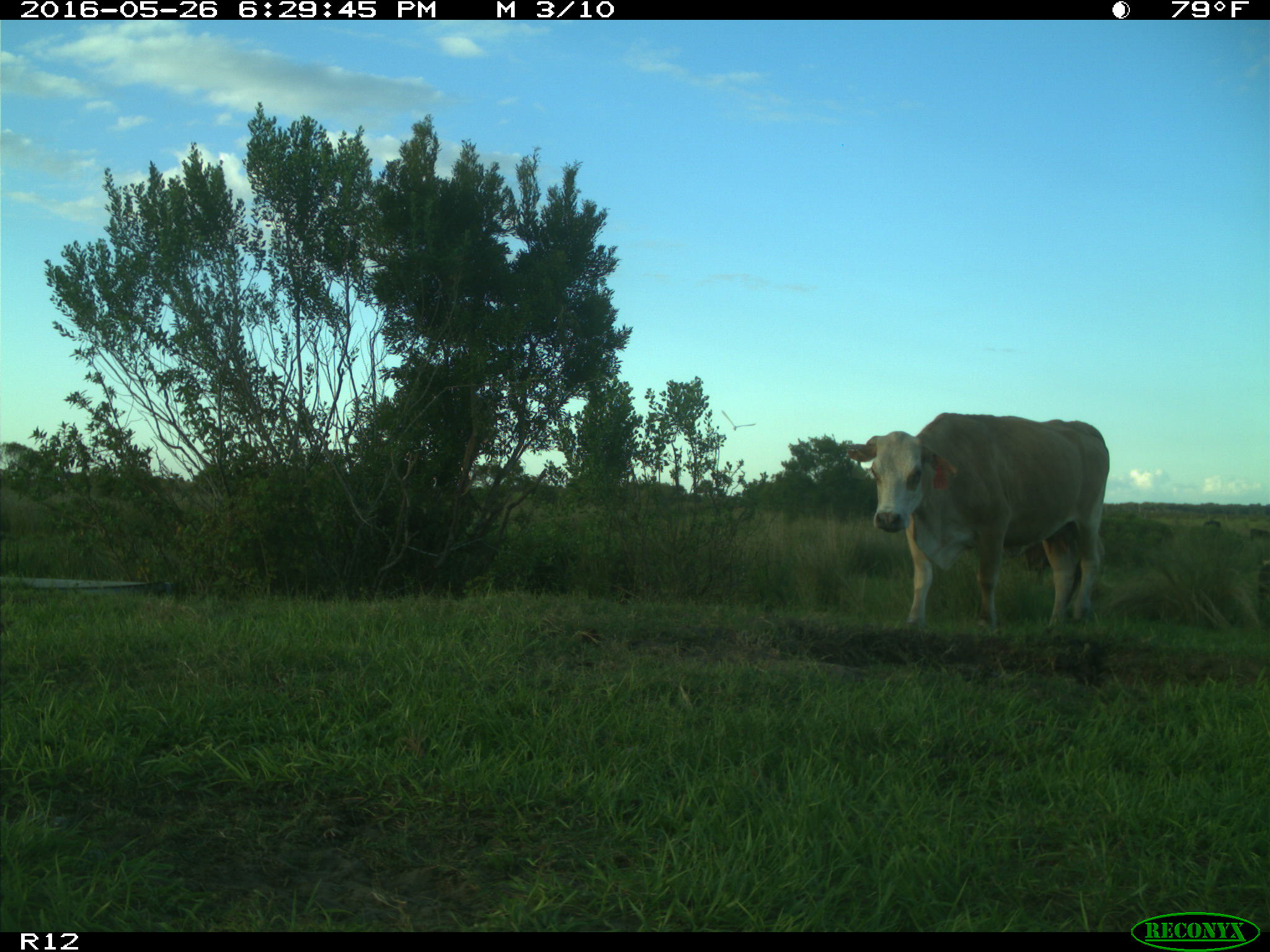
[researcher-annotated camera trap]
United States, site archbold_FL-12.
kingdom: Animalia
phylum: Chordata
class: Mammalia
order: Artiodactyla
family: Bovidae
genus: Bos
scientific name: Bos taurus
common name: domestic cow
Bos taurus (domestic cow).